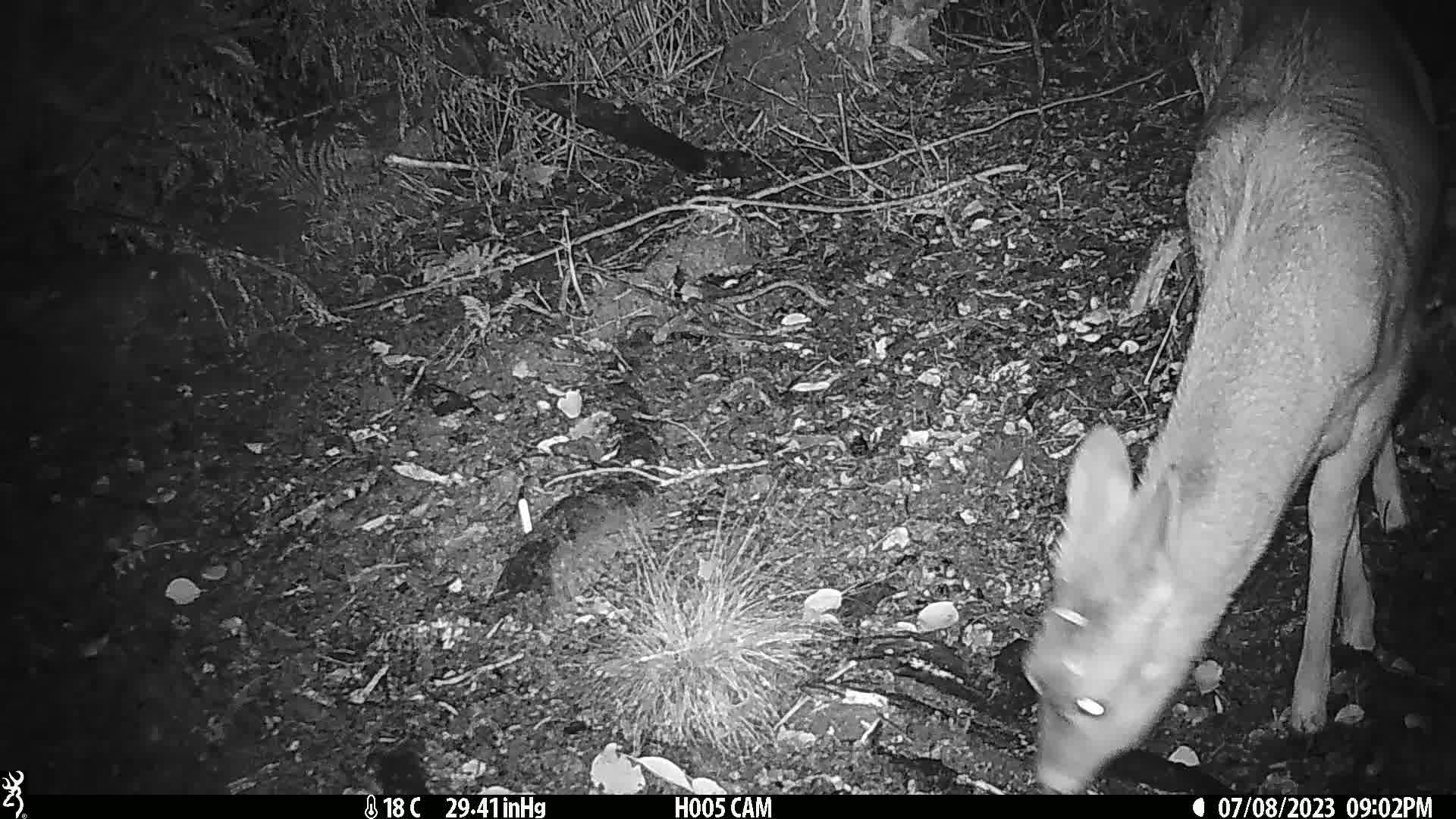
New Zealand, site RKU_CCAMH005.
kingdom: Animalia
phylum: Chordata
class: Mammalia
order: Artiodactyla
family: Cervidae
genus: Odocoileus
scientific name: Odocoileus virginianus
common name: white-tailed deer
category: white tailed deer